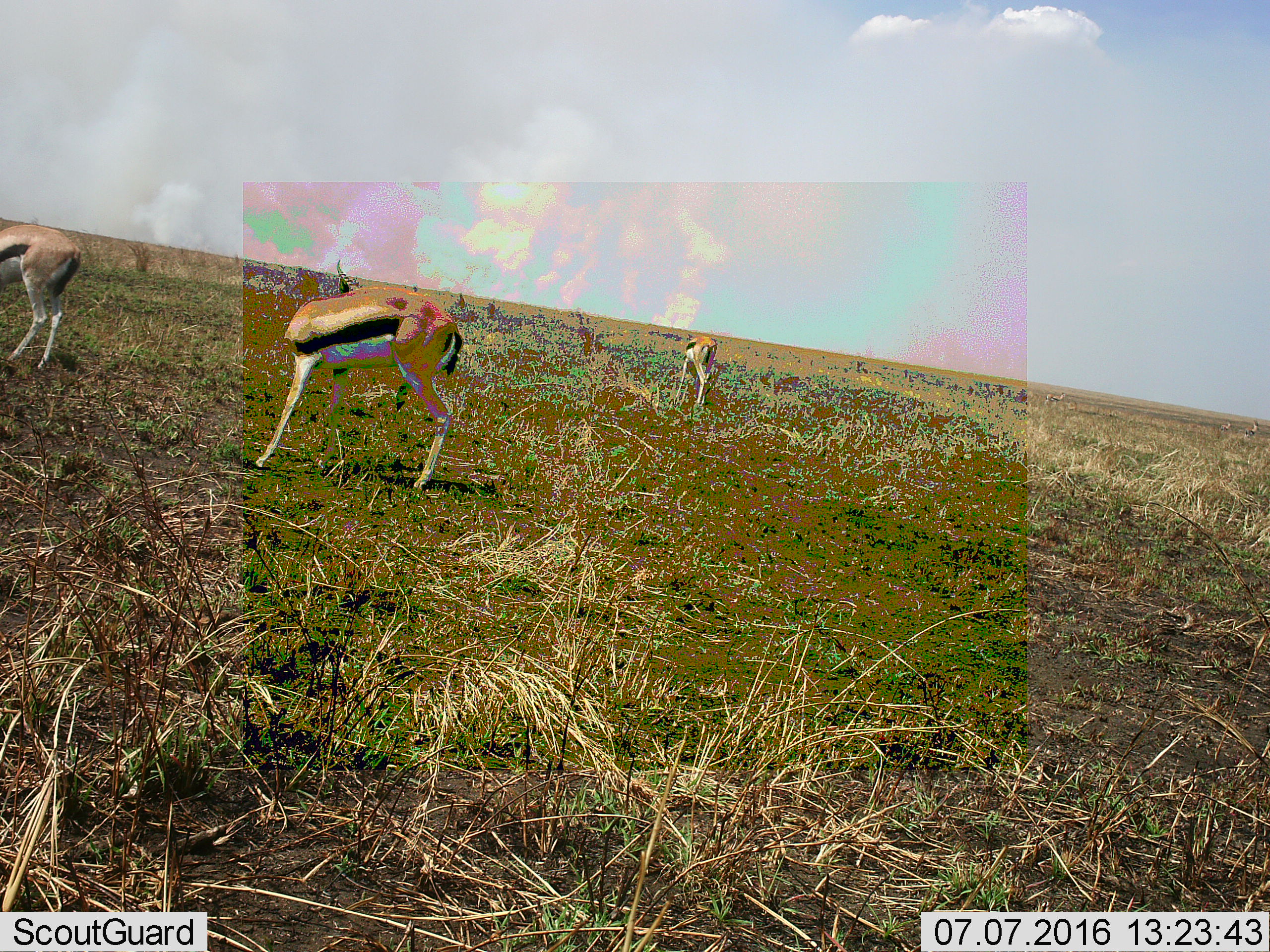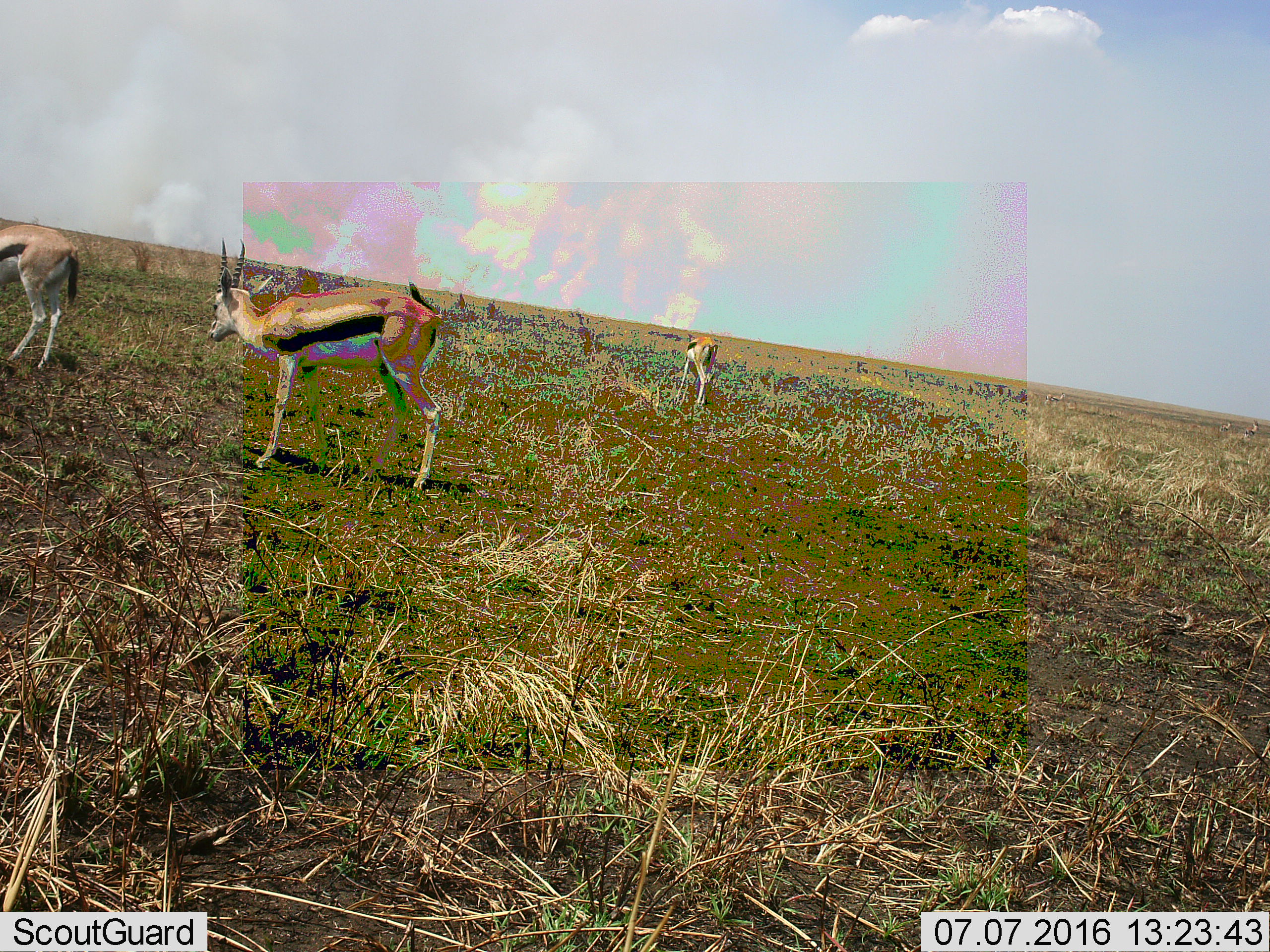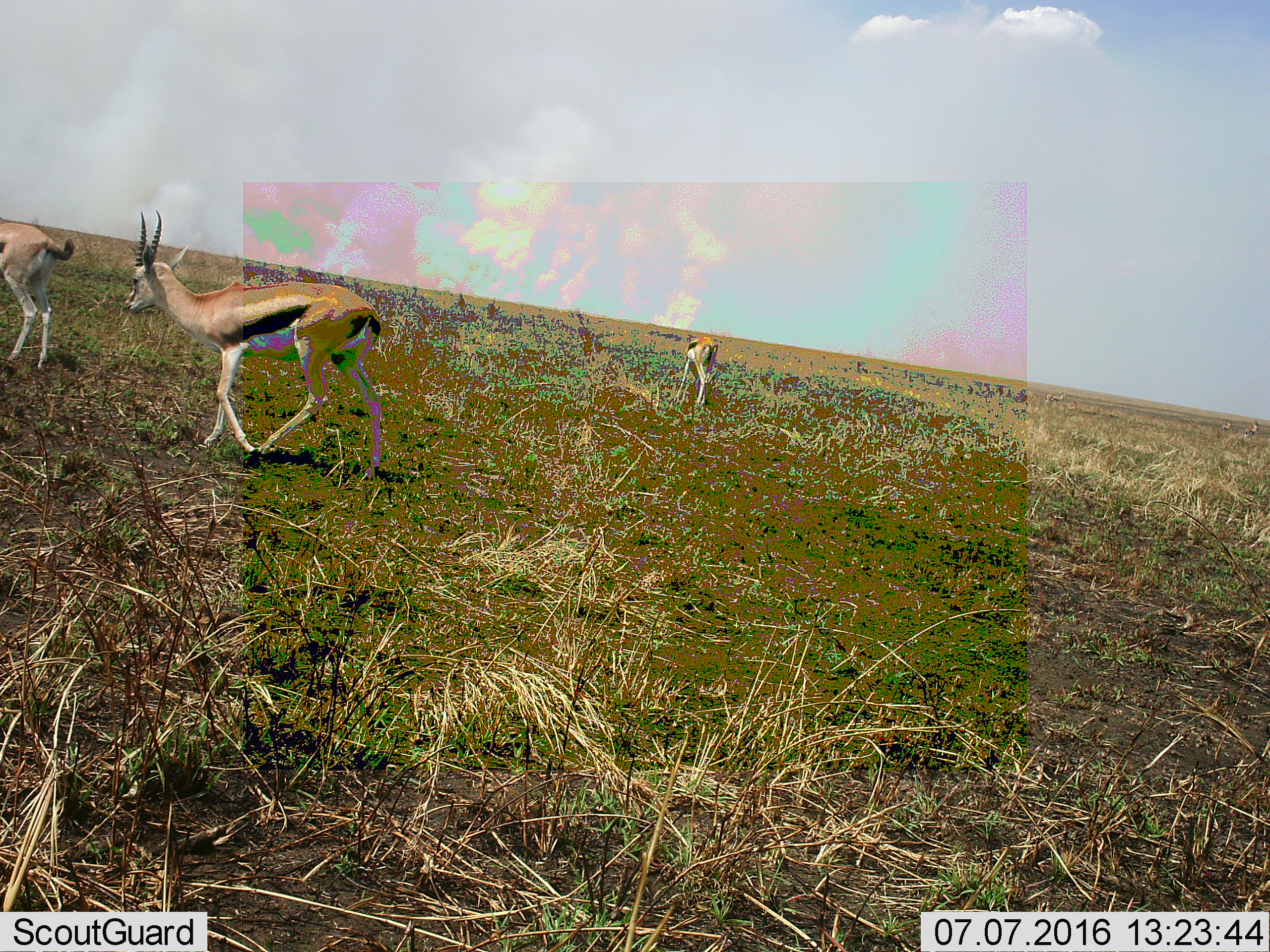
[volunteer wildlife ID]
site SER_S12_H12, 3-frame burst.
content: unidentified animal